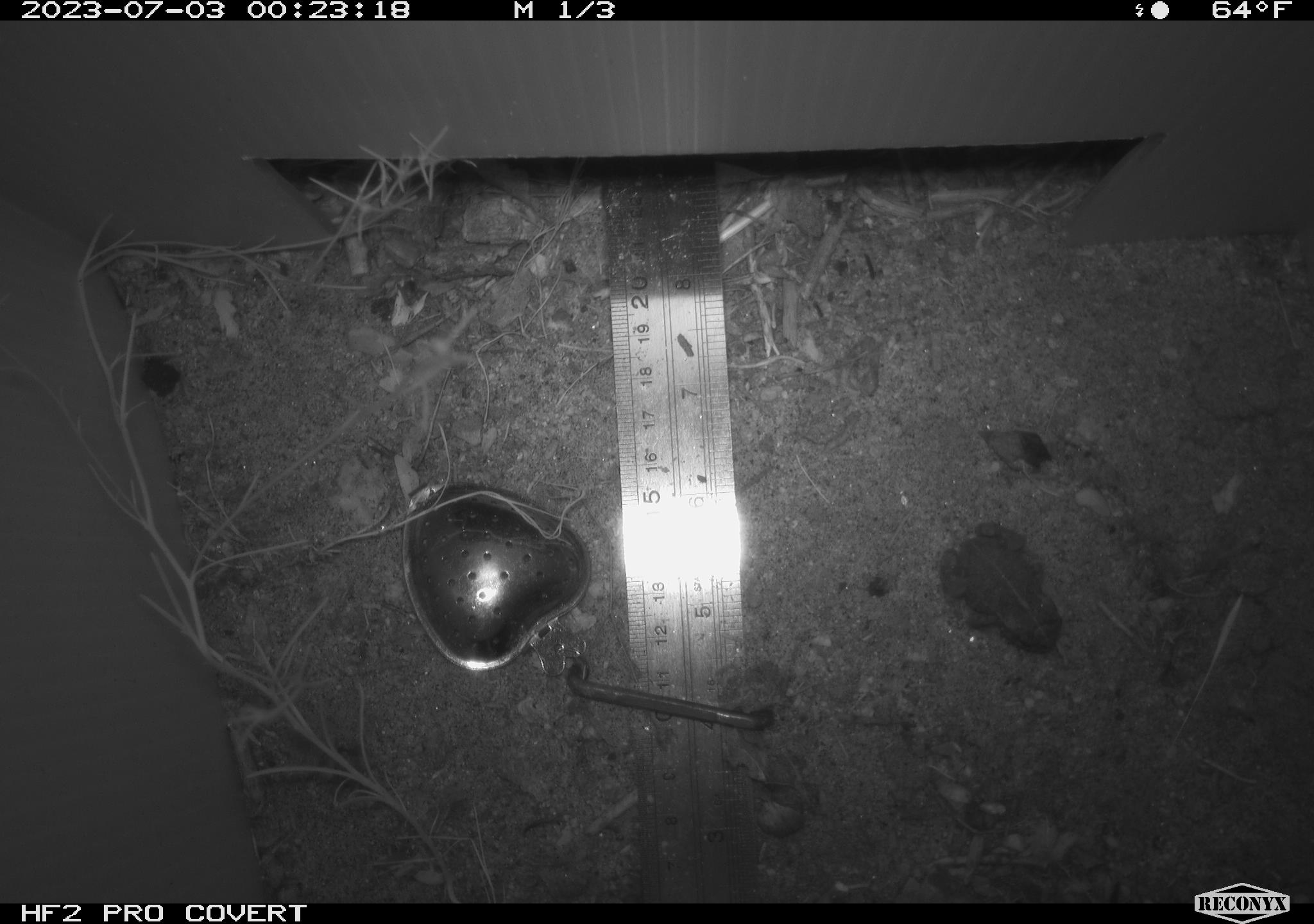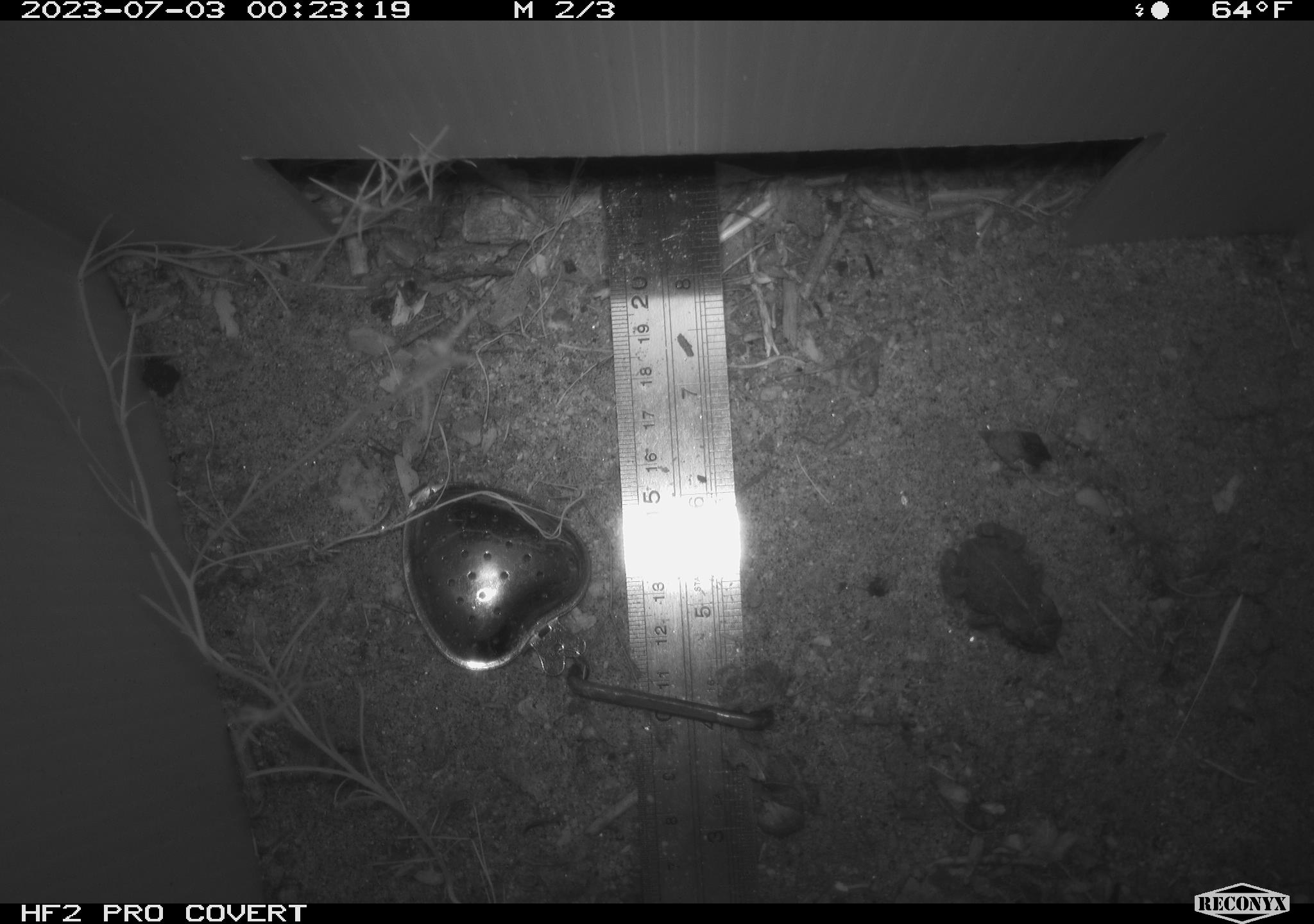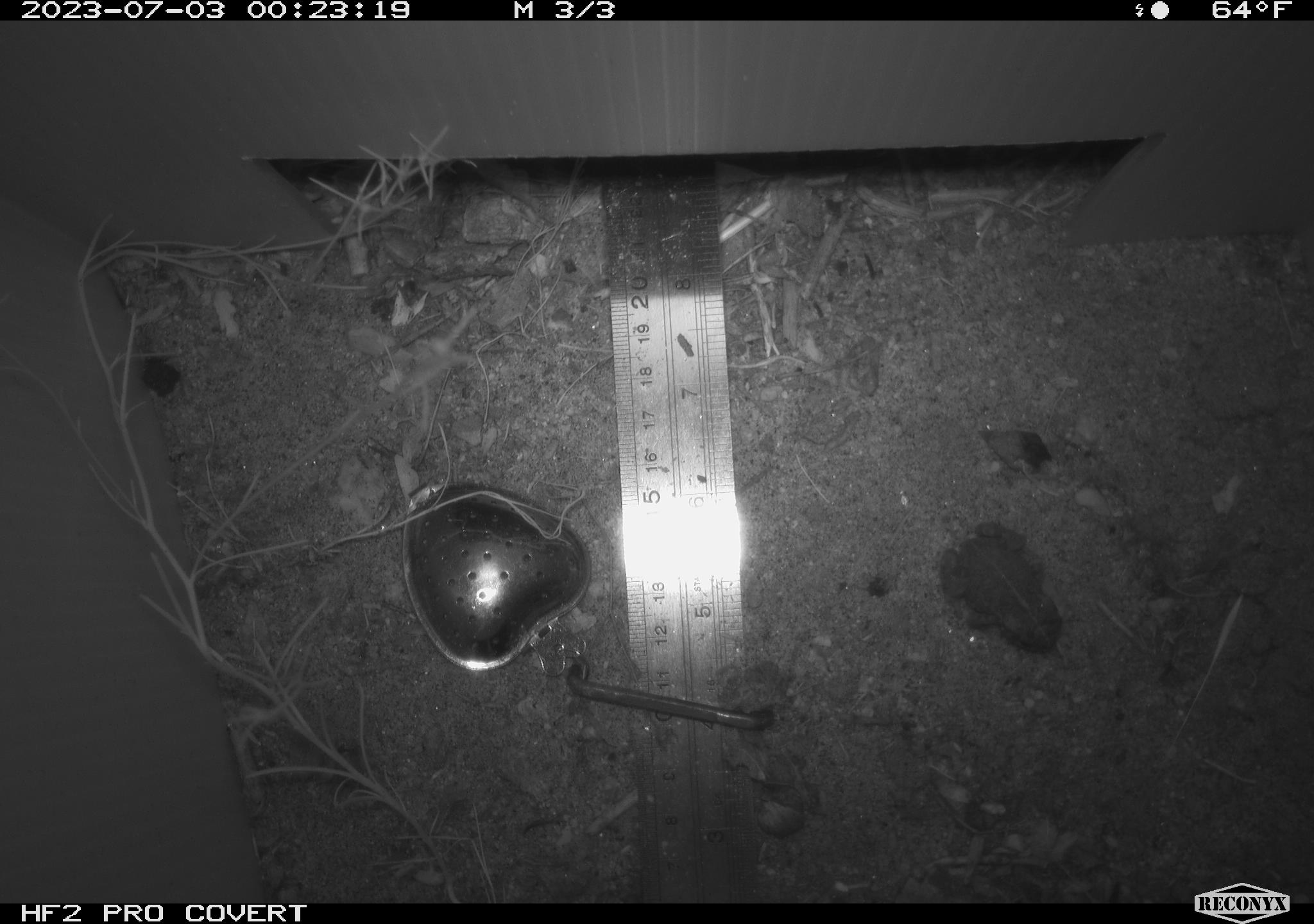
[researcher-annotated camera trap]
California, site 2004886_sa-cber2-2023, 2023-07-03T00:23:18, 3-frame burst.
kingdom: Animalia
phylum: Chordata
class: Amphibia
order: Anura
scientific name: Anura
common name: frogs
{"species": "frogs (Anura)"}